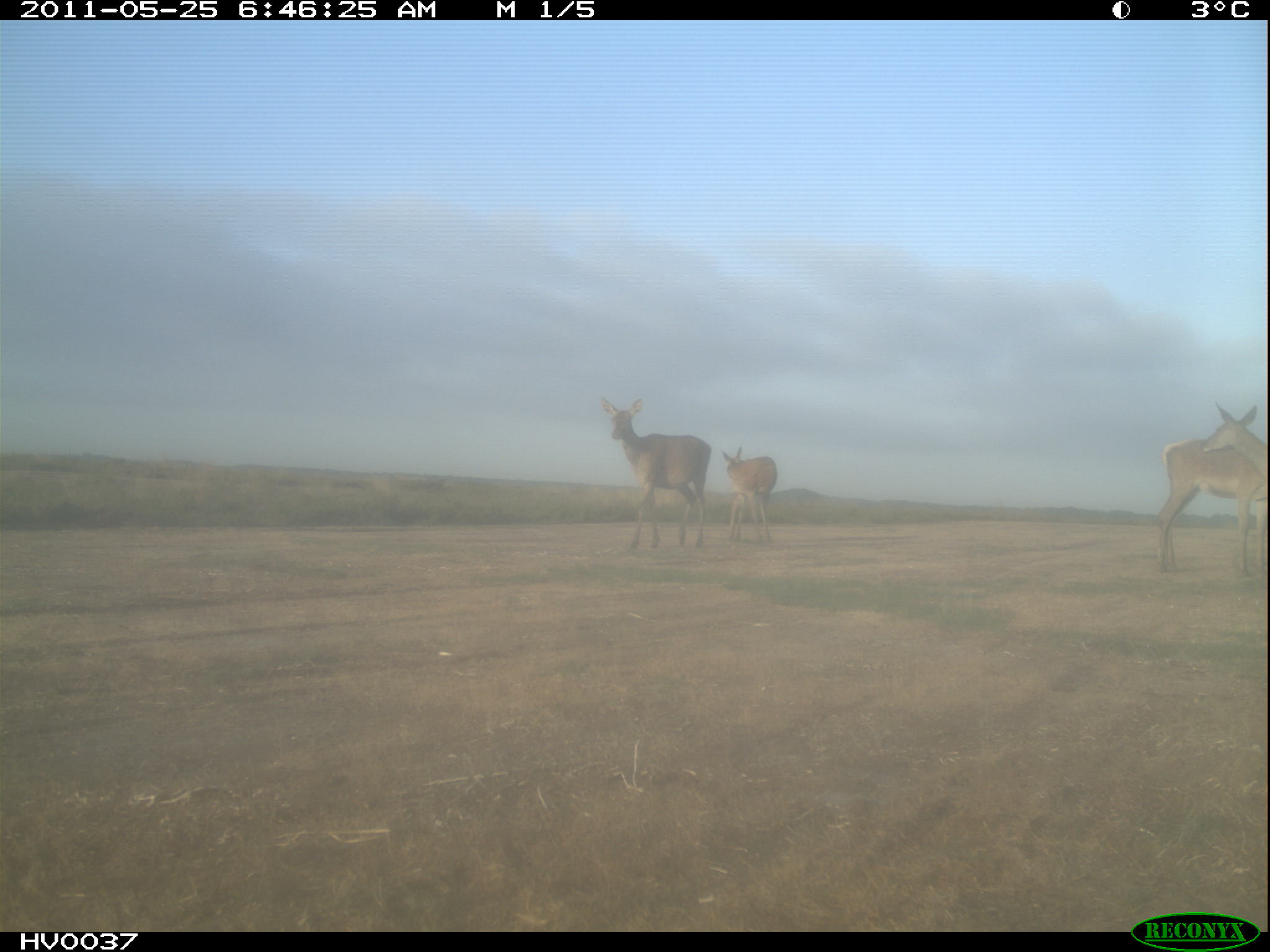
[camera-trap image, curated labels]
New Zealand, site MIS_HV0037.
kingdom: Animalia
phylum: Chordata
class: Mammalia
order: Artiodactyla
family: Cervidae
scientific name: Cervidae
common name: deer